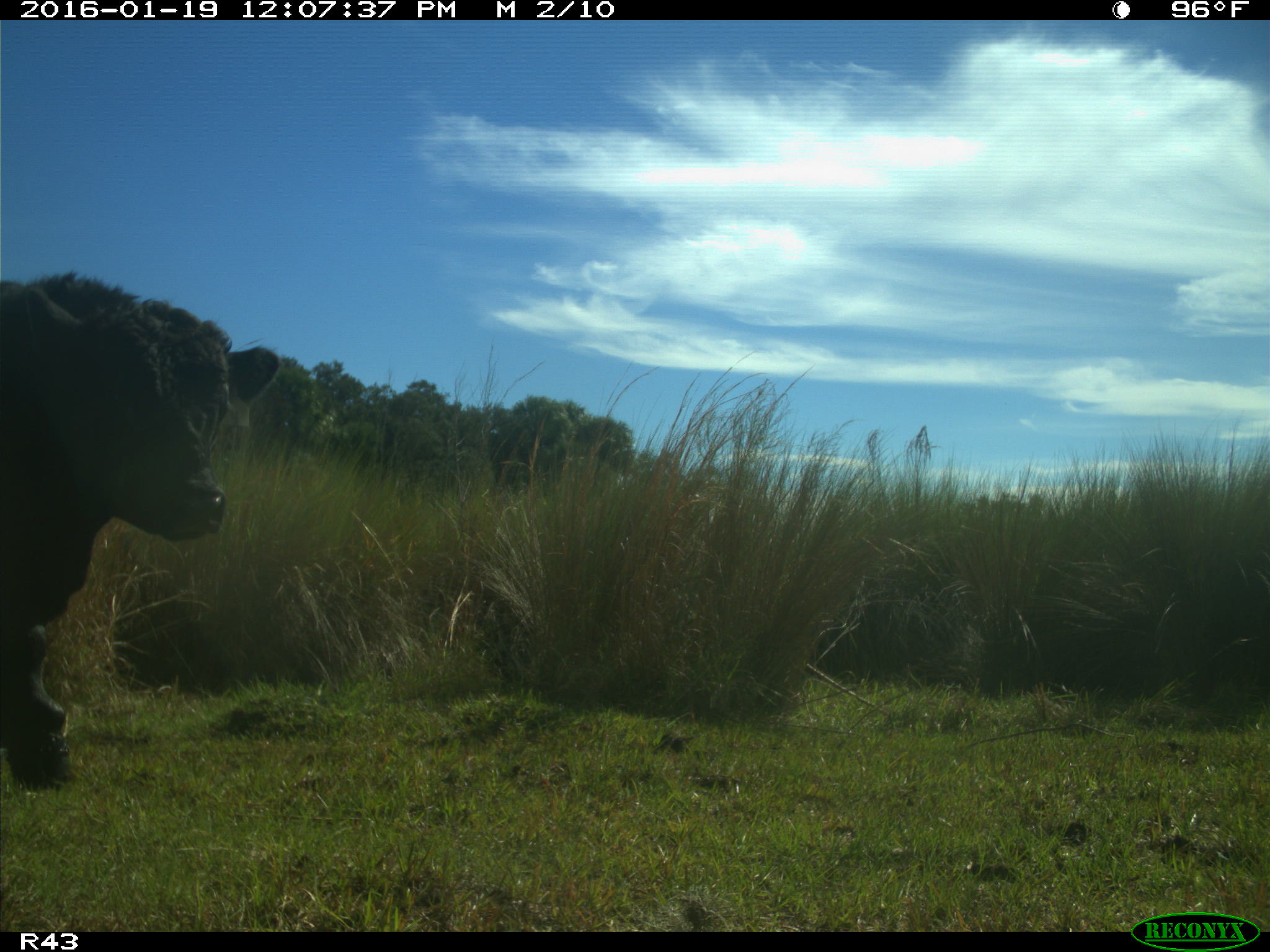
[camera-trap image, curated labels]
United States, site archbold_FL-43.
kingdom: Animalia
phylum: Chordata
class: Mammalia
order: Artiodactyla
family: Bovidae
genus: Bos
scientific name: Bos taurus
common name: domestic cow